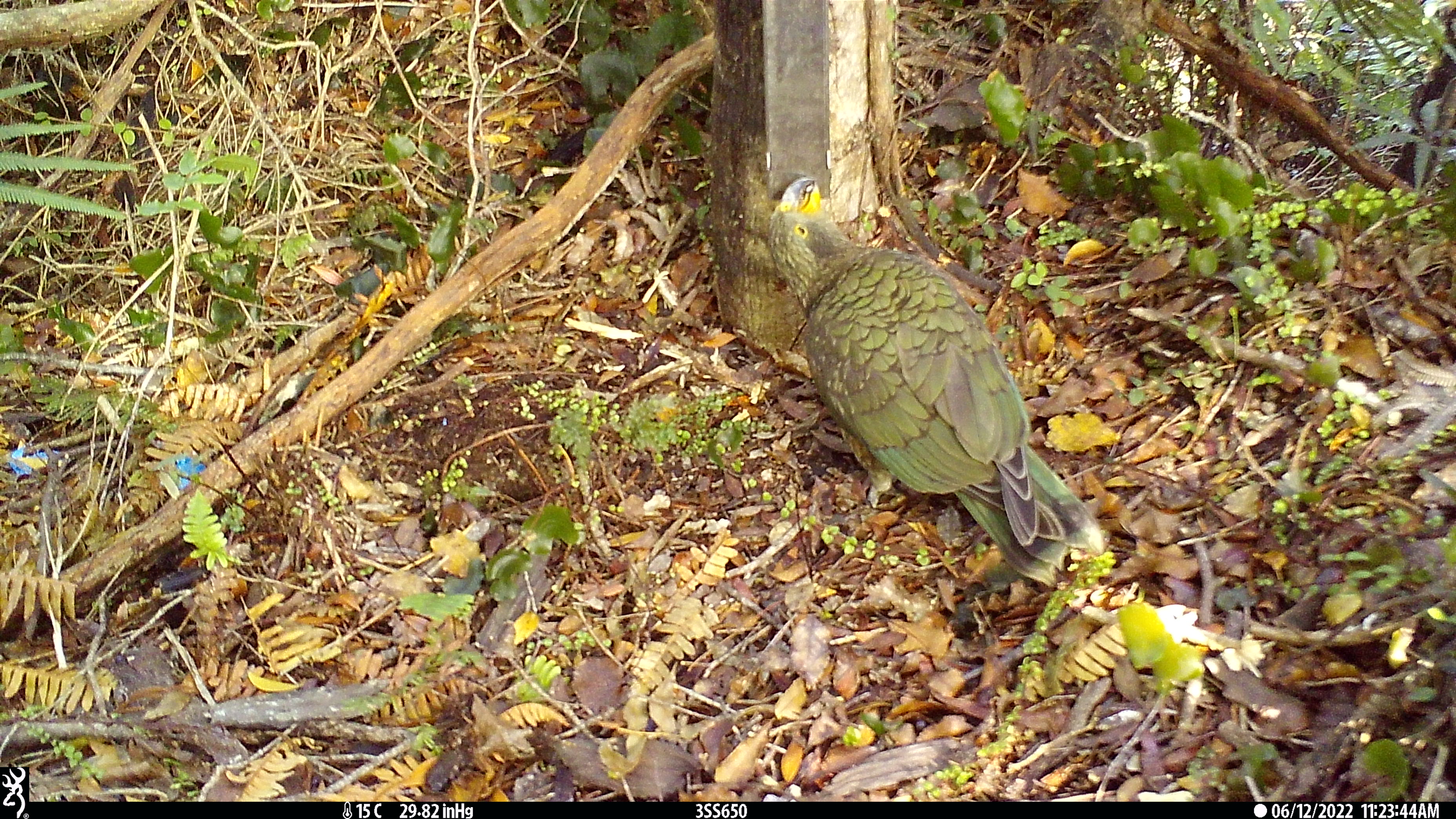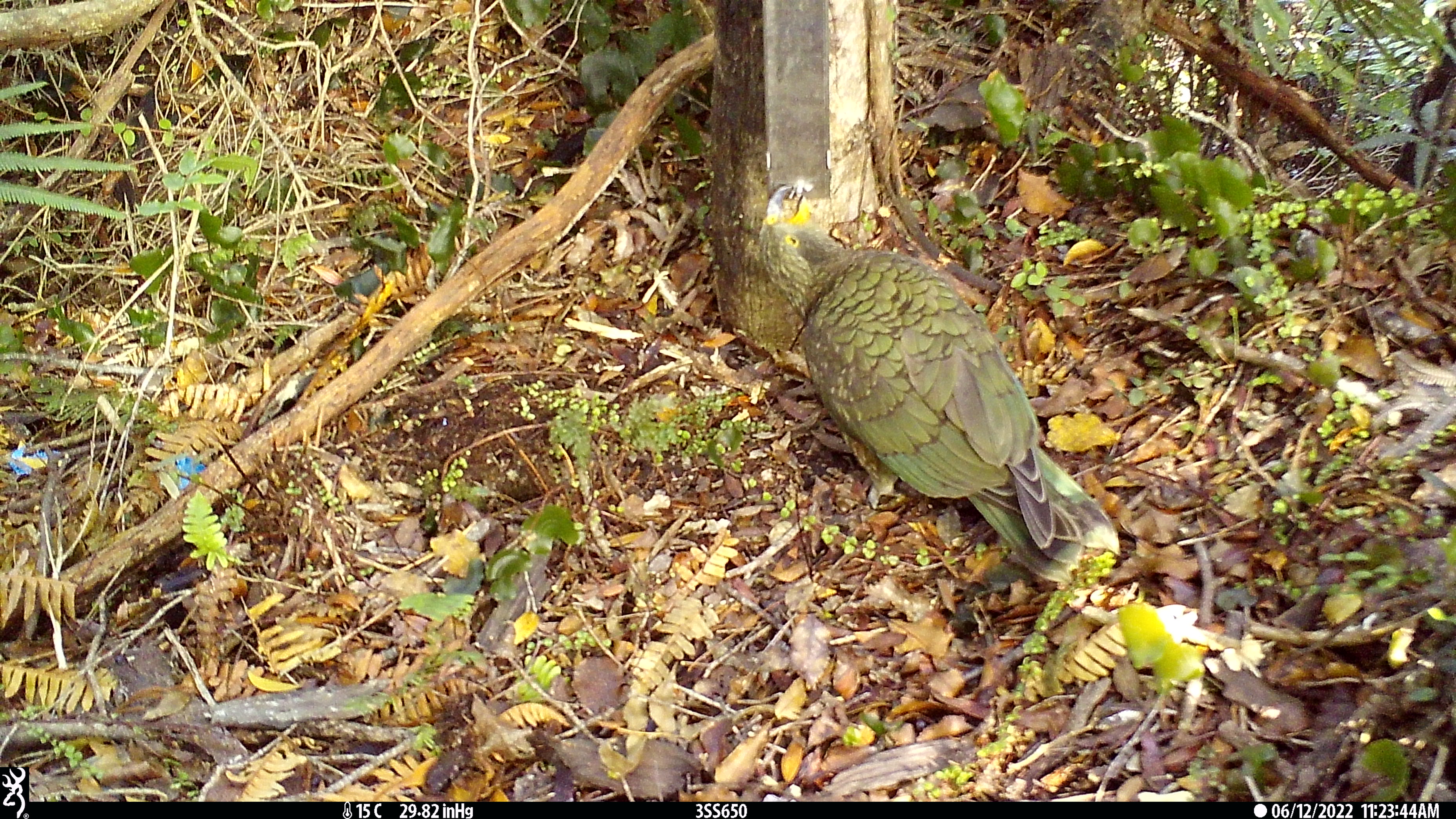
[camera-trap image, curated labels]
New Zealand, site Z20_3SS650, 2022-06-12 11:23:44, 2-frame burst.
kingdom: Animalia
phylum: Chordata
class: Aves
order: Psittaciformes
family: Strigopidae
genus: Nestor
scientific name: Nestor notabilis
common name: kea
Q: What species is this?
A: Kea (Nestor notabilis).